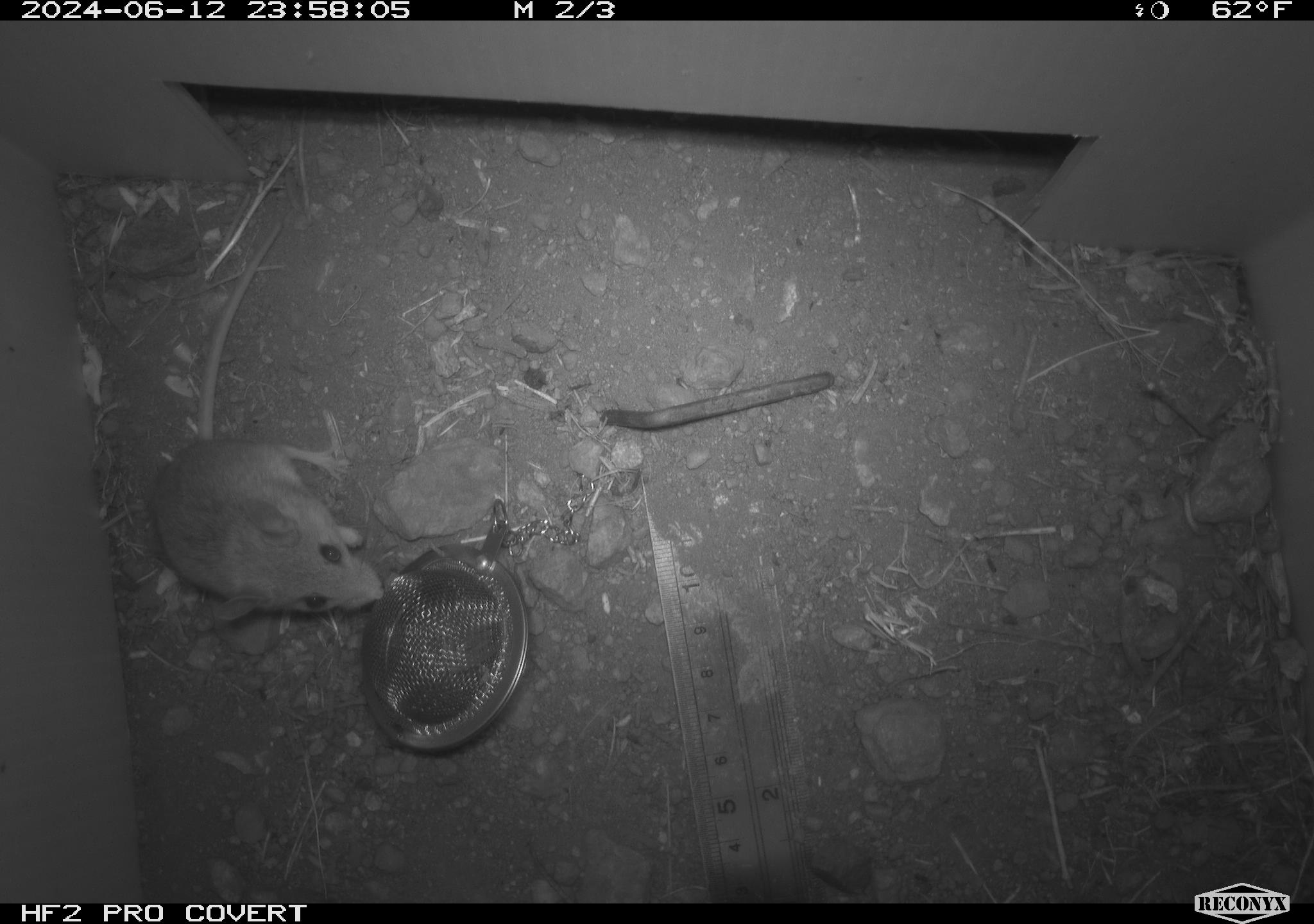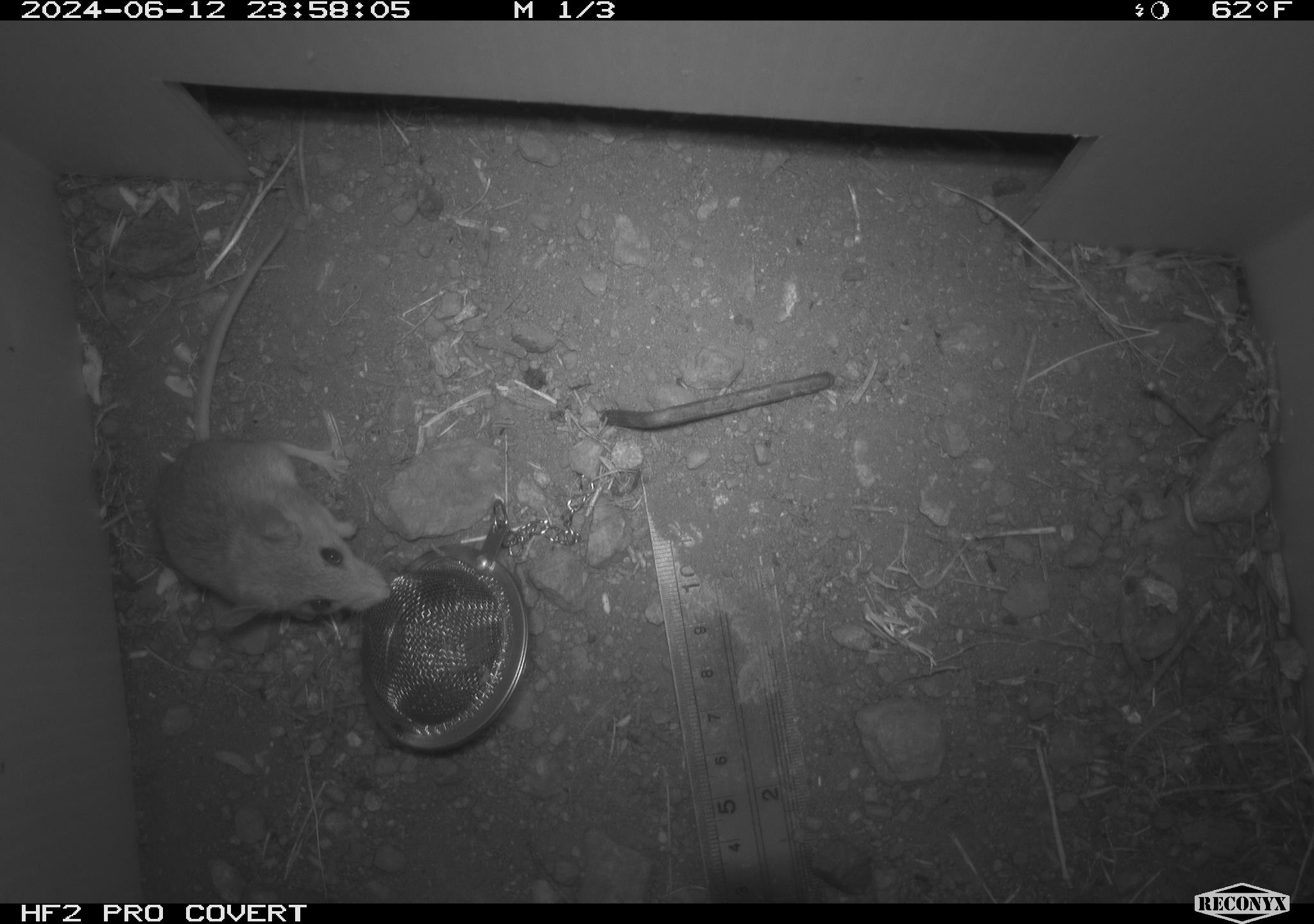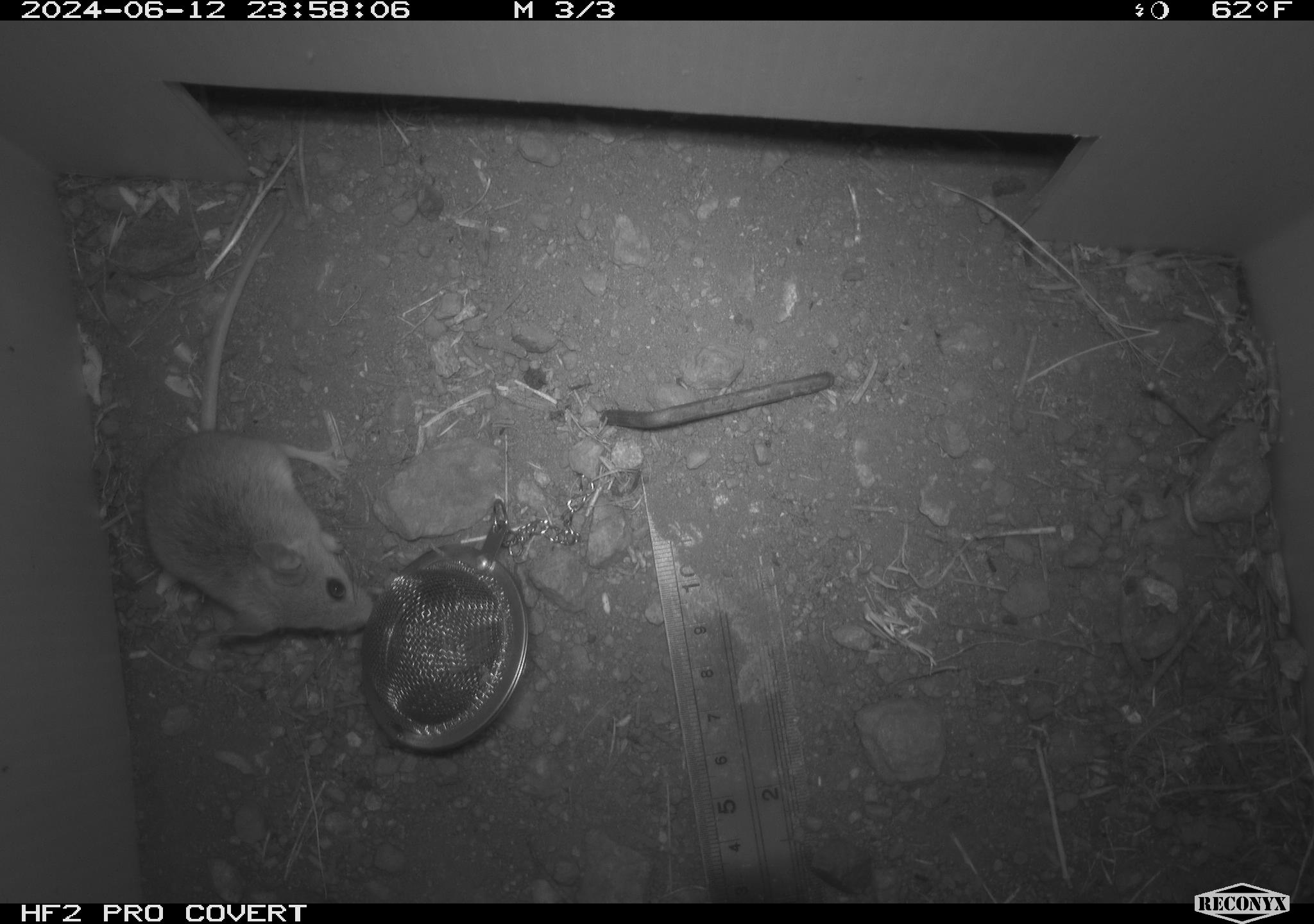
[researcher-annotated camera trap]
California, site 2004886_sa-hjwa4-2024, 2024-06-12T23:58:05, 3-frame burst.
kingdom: Animalia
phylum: Chordata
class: Mammalia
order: Rodentia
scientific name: Rodentia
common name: rodent